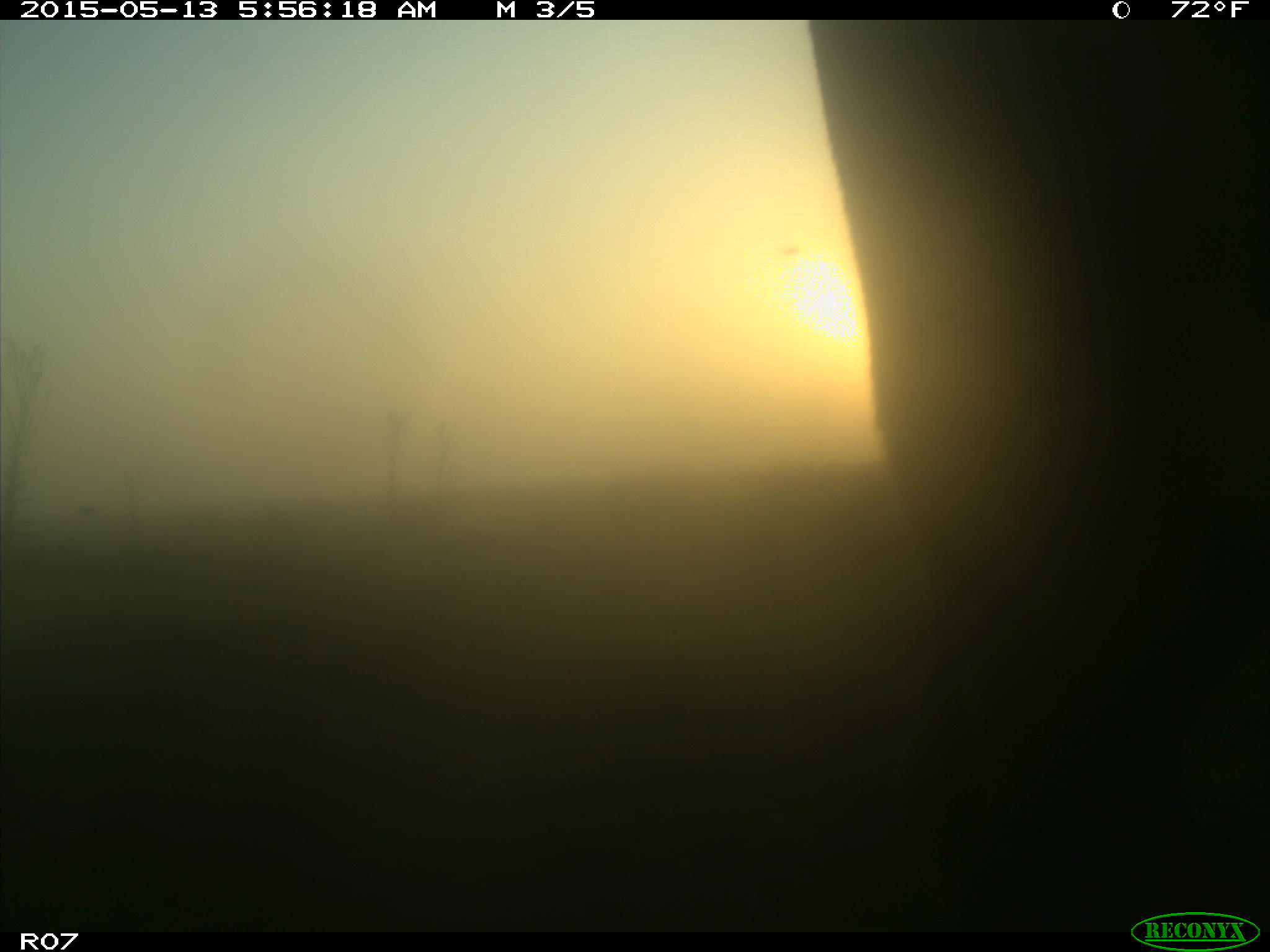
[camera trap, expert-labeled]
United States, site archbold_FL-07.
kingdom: Animalia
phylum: Chordata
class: Mammalia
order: Artiodactyla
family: Bovidae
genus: Bos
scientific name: Bos taurus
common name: domestic cow